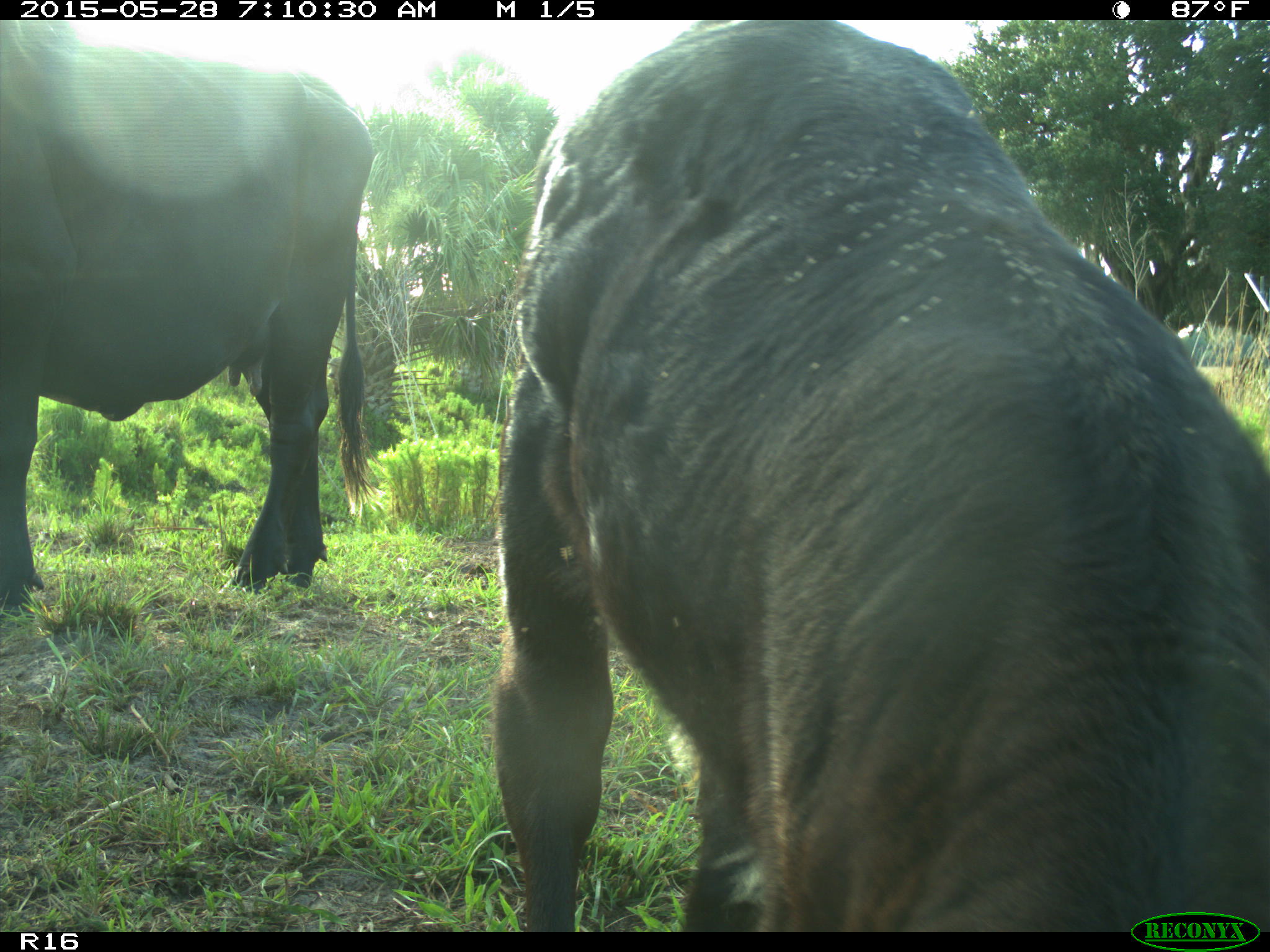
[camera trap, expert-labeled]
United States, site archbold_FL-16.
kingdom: Animalia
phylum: Chordata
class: Mammalia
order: Artiodactyla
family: Bovidae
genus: Bos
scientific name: Bos taurus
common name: domestic cow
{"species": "Bos taurus (domestic cow)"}